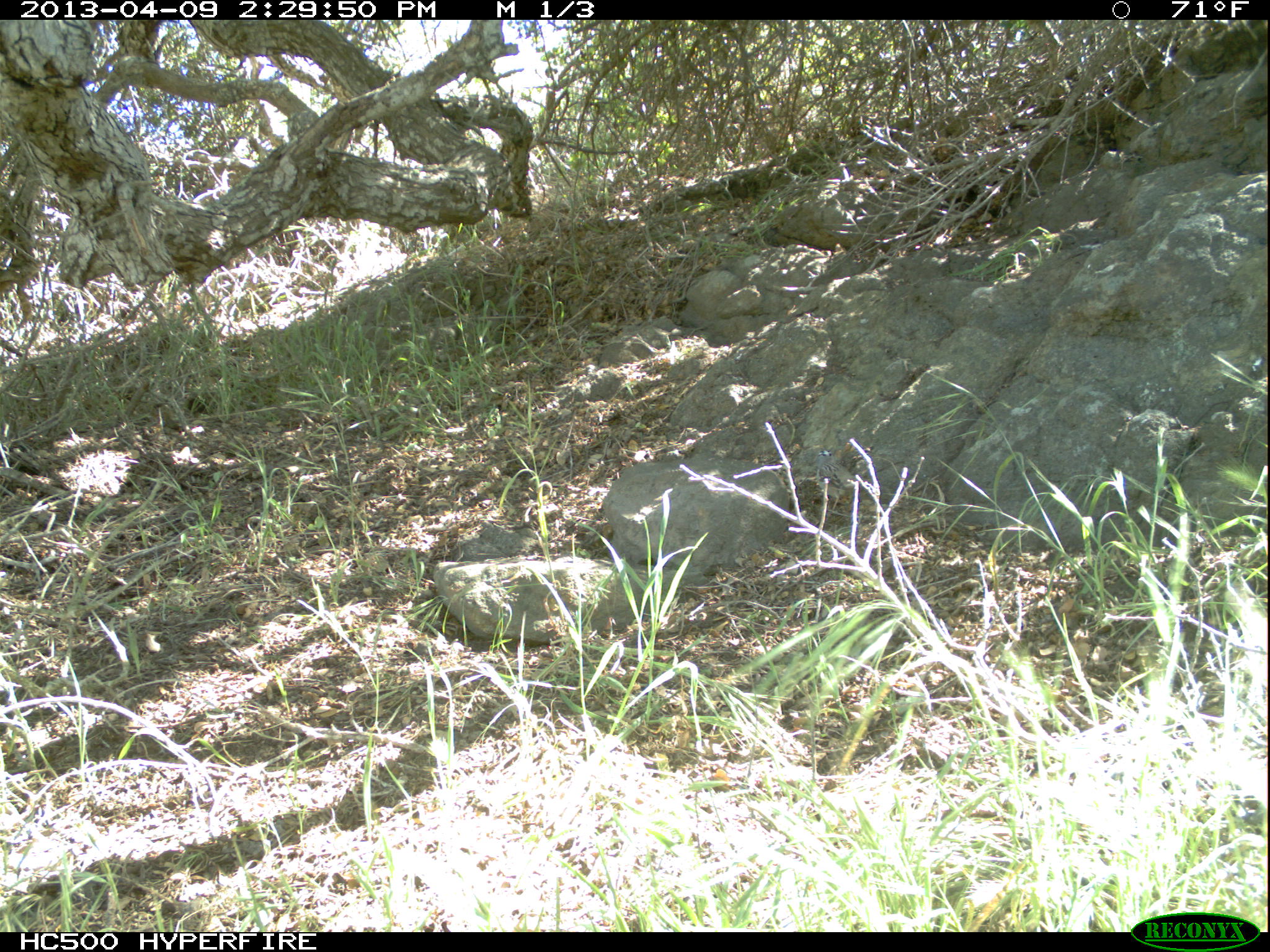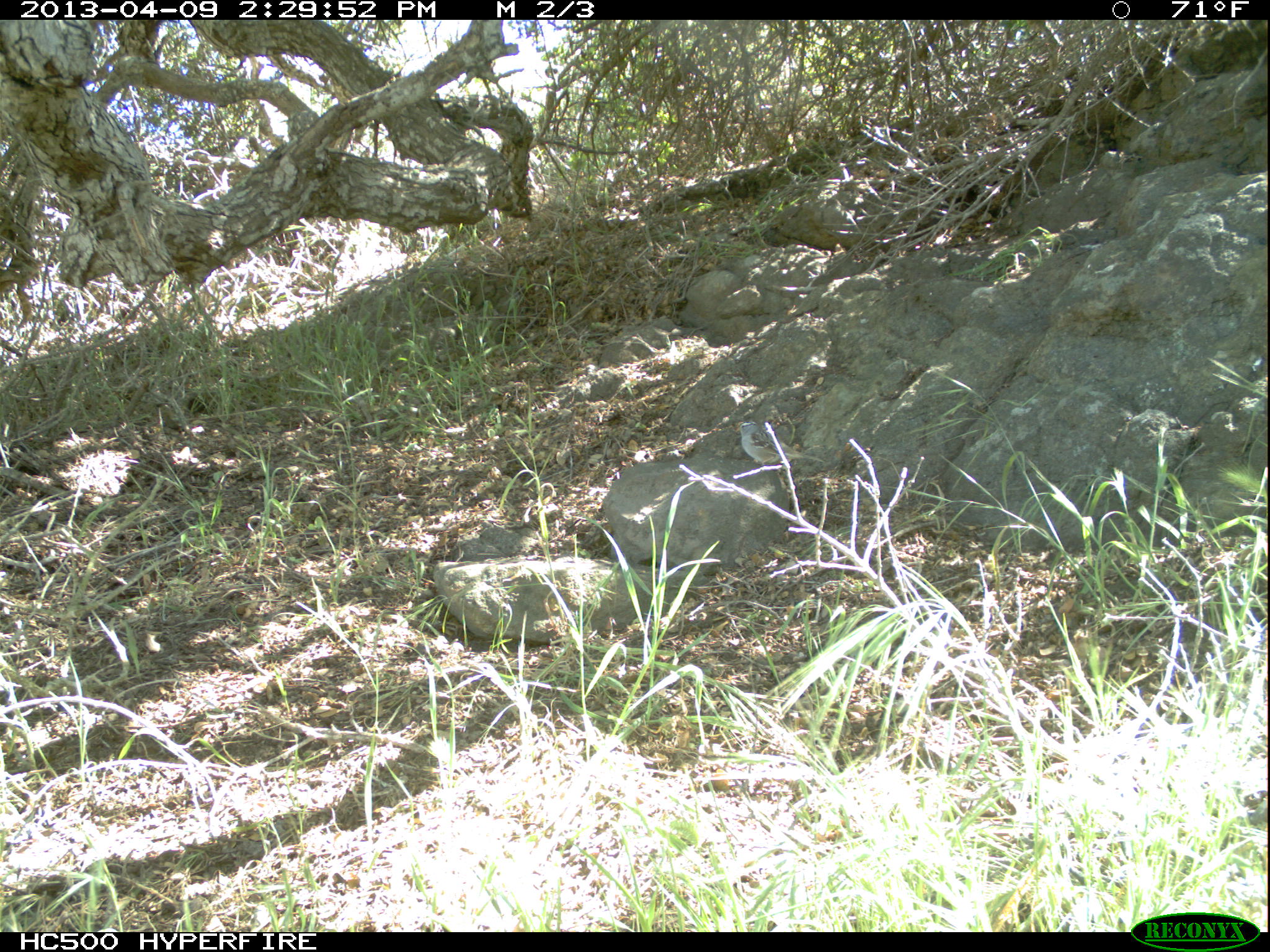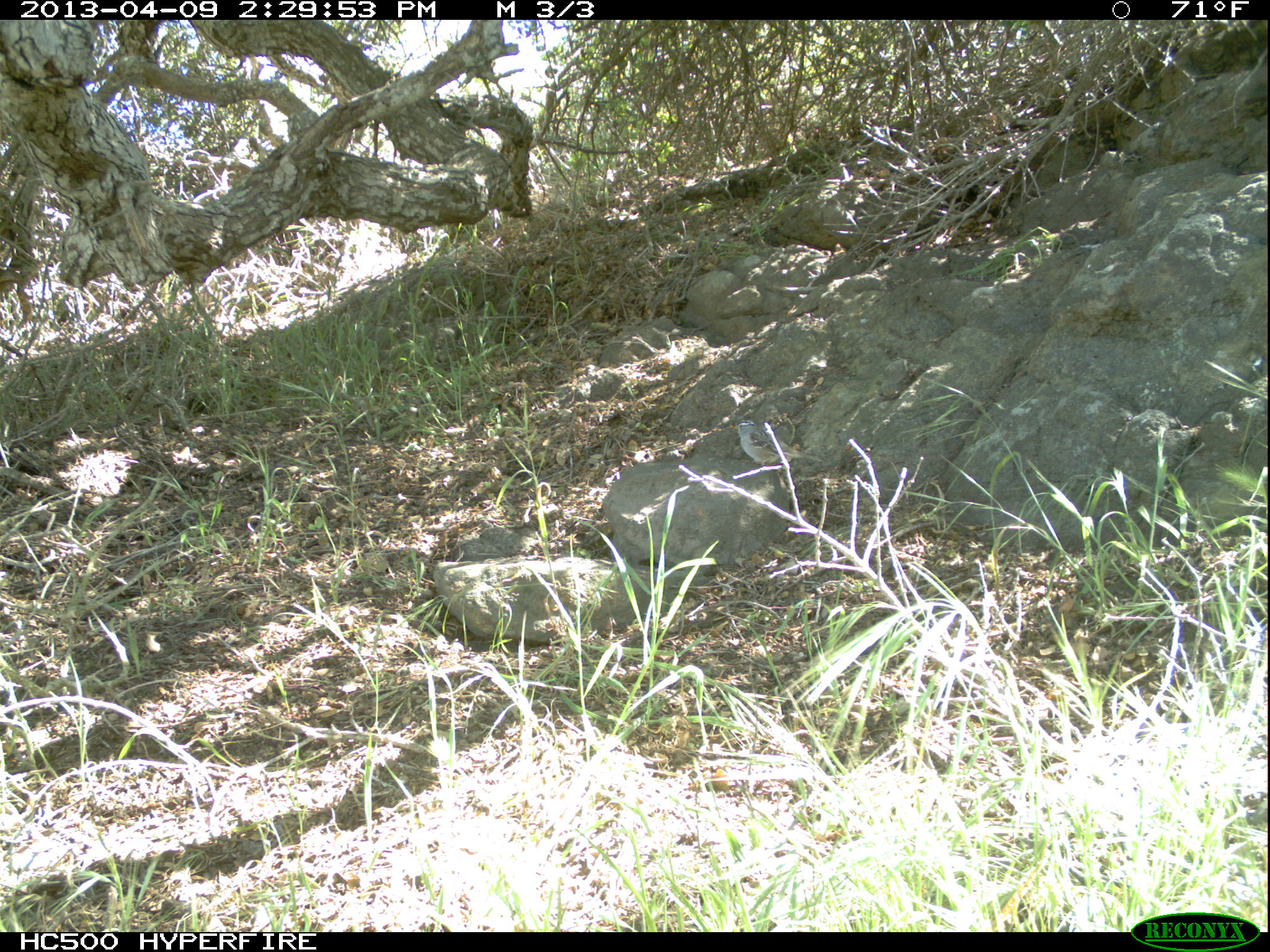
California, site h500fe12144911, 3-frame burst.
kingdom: Animalia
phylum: Chordata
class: Aves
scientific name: Aves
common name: bird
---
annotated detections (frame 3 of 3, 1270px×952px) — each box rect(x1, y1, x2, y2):
bird: rect(730, 419, 824, 469)